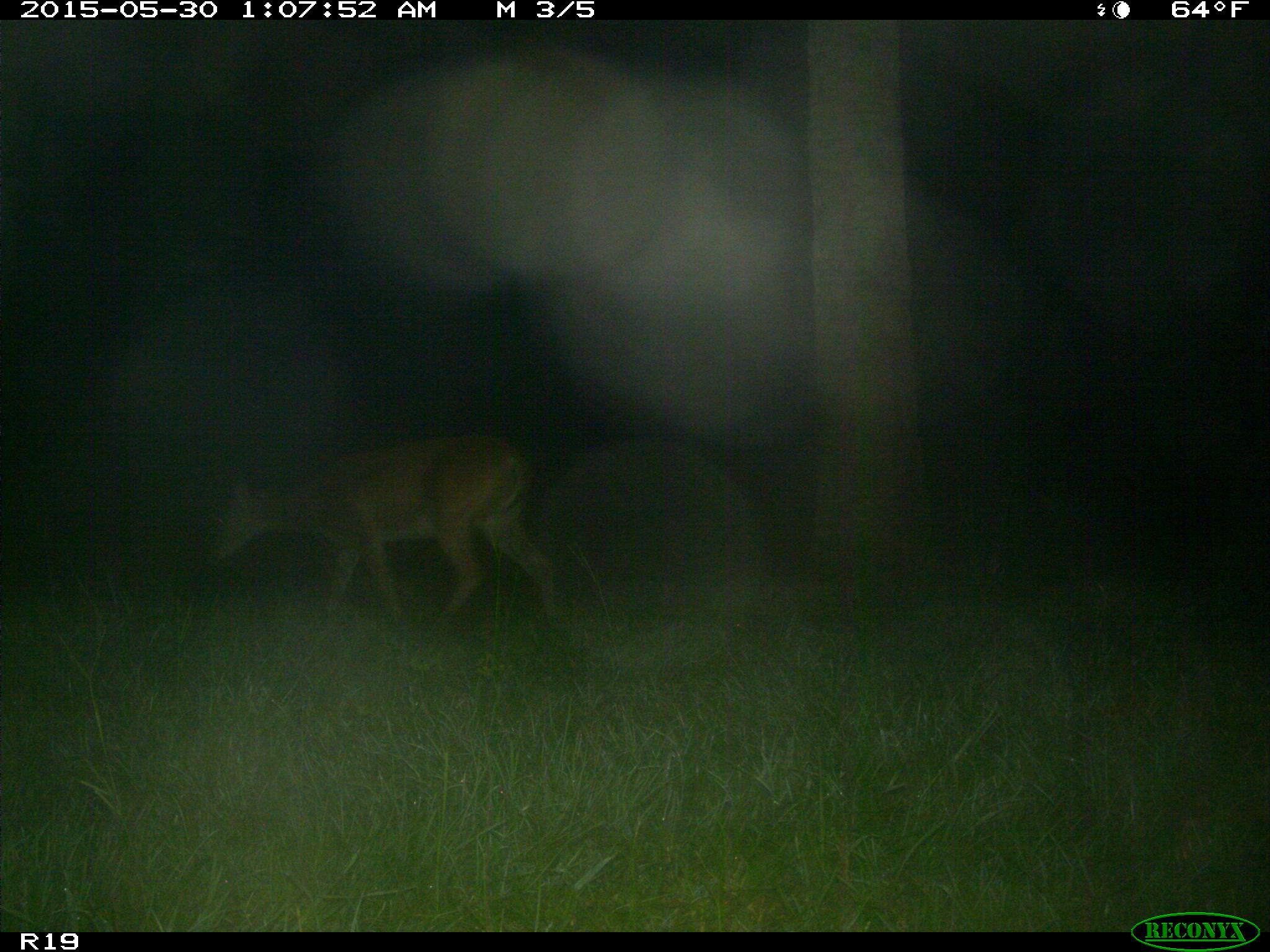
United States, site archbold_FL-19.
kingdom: Animalia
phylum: Chordata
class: Mammalia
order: Artiodactyla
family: Cervidae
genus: Odocoileus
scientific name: Odocoileus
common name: deer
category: unidentified deer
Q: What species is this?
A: Unidentified deer (deer) (Odocoileus).